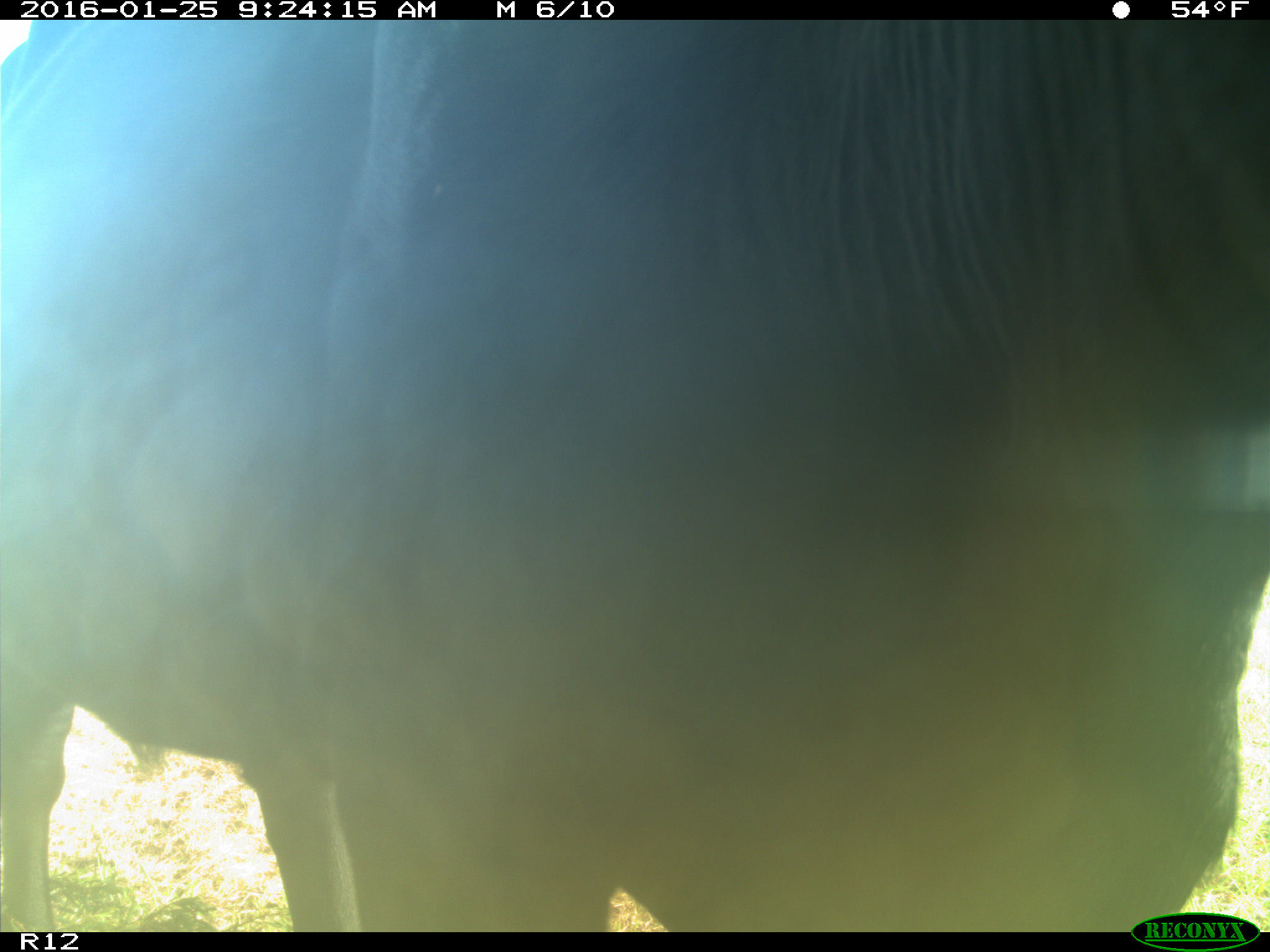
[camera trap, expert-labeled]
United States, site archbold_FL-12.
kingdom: Animalia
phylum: Chordata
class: Mammalia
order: Artiodactyla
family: Bovidae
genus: Bos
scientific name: Bos taurus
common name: domestic cow